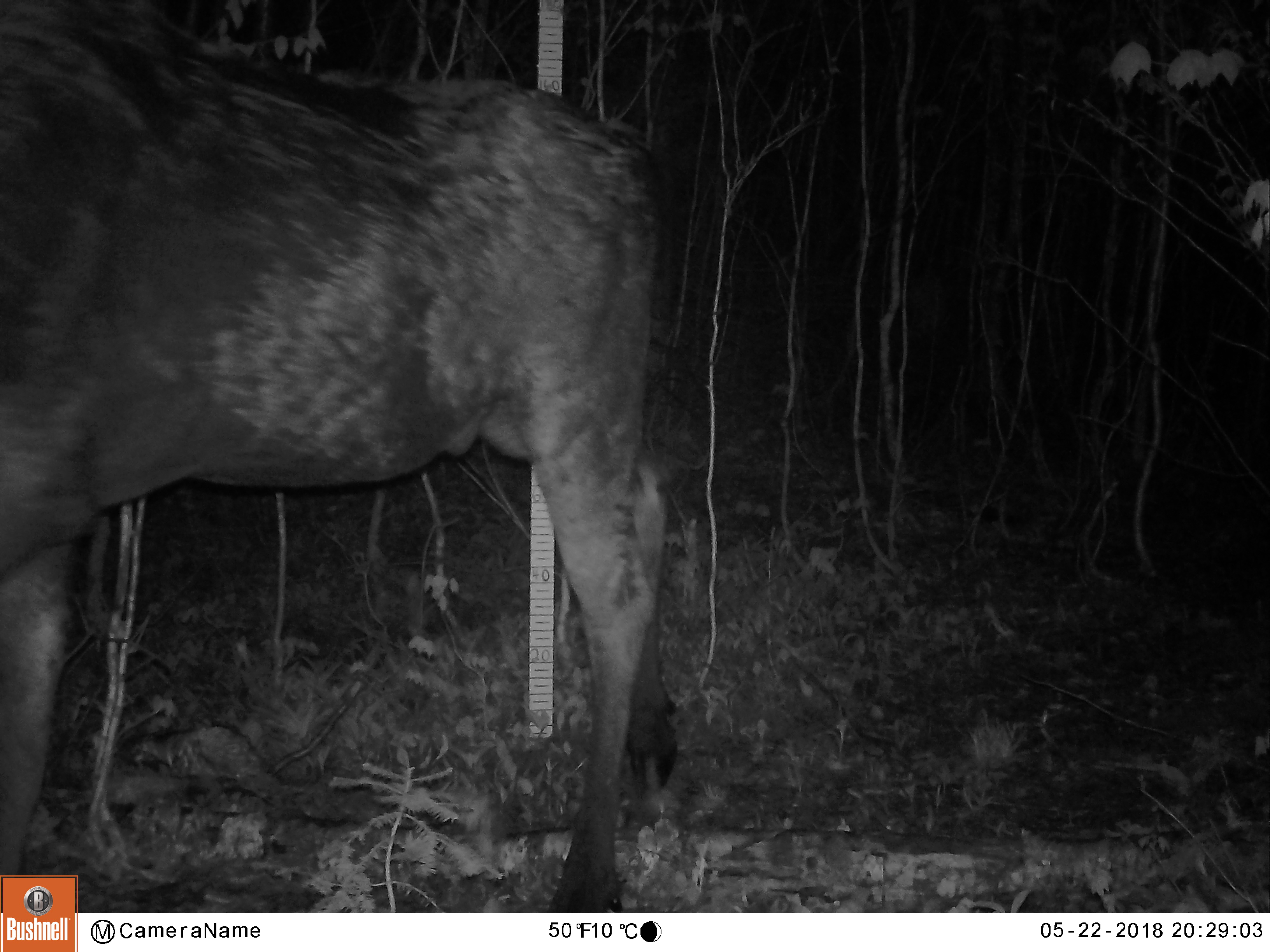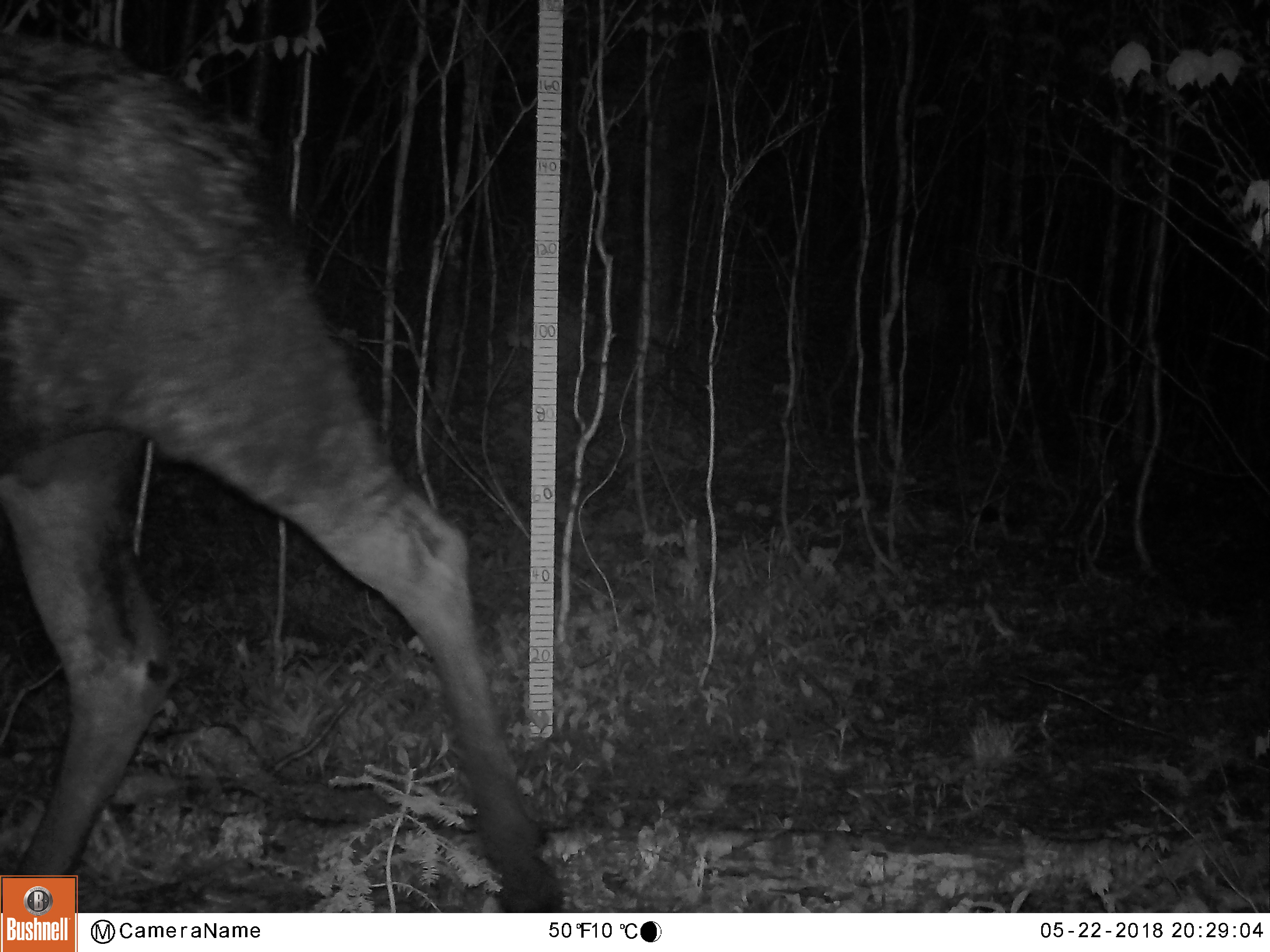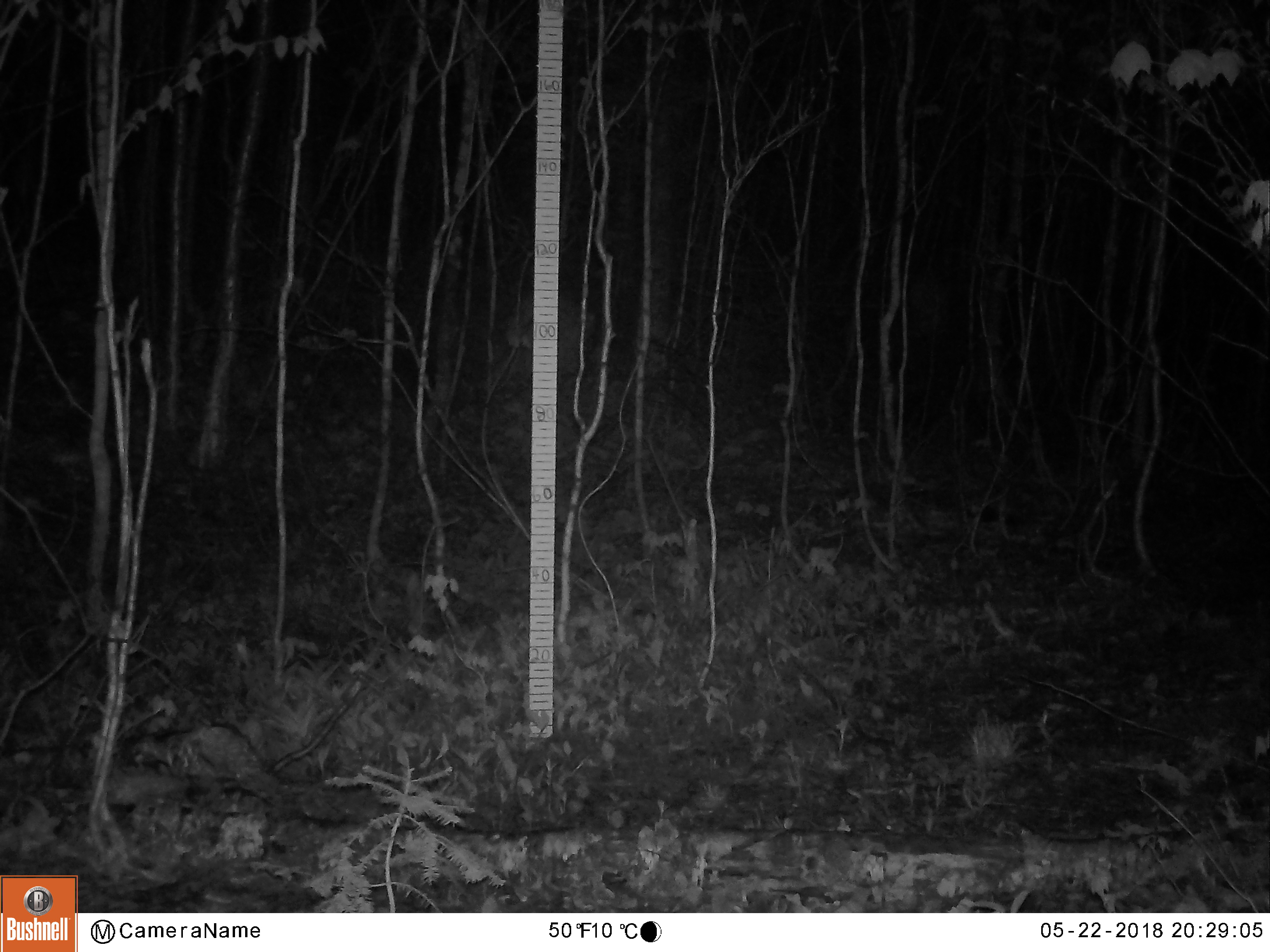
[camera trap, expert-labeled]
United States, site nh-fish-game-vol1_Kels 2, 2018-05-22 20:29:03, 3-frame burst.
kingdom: Animalia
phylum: Chordata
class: Mammalia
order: Artiodactyla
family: Cervidae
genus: Alces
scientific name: Alces alces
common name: moose